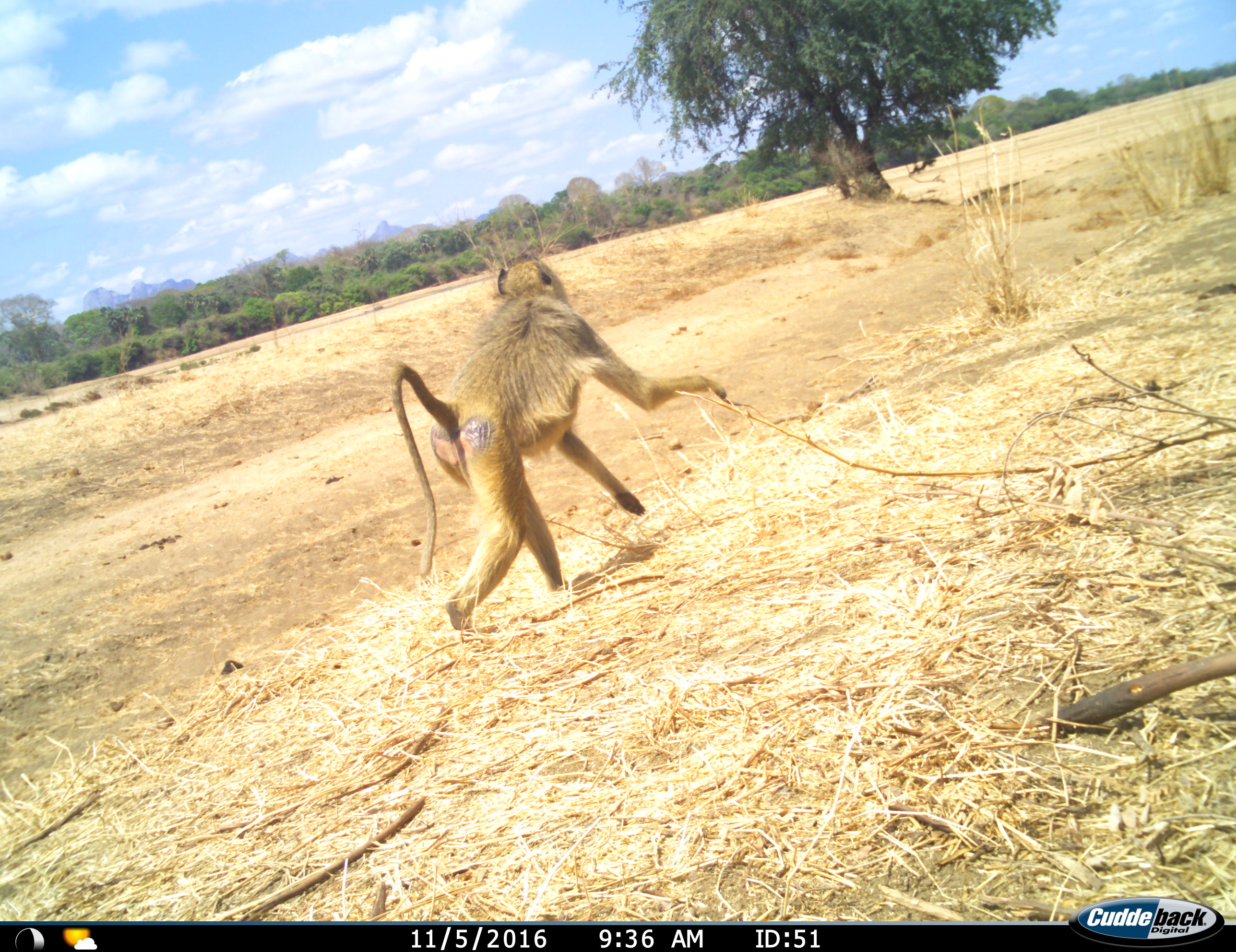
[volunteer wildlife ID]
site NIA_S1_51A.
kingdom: Animalia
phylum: Chordata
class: Mammalia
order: Primates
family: Cercopithecidae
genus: Papio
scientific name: Papio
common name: baboon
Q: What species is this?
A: Baboon (Papio).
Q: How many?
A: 1.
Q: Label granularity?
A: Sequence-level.